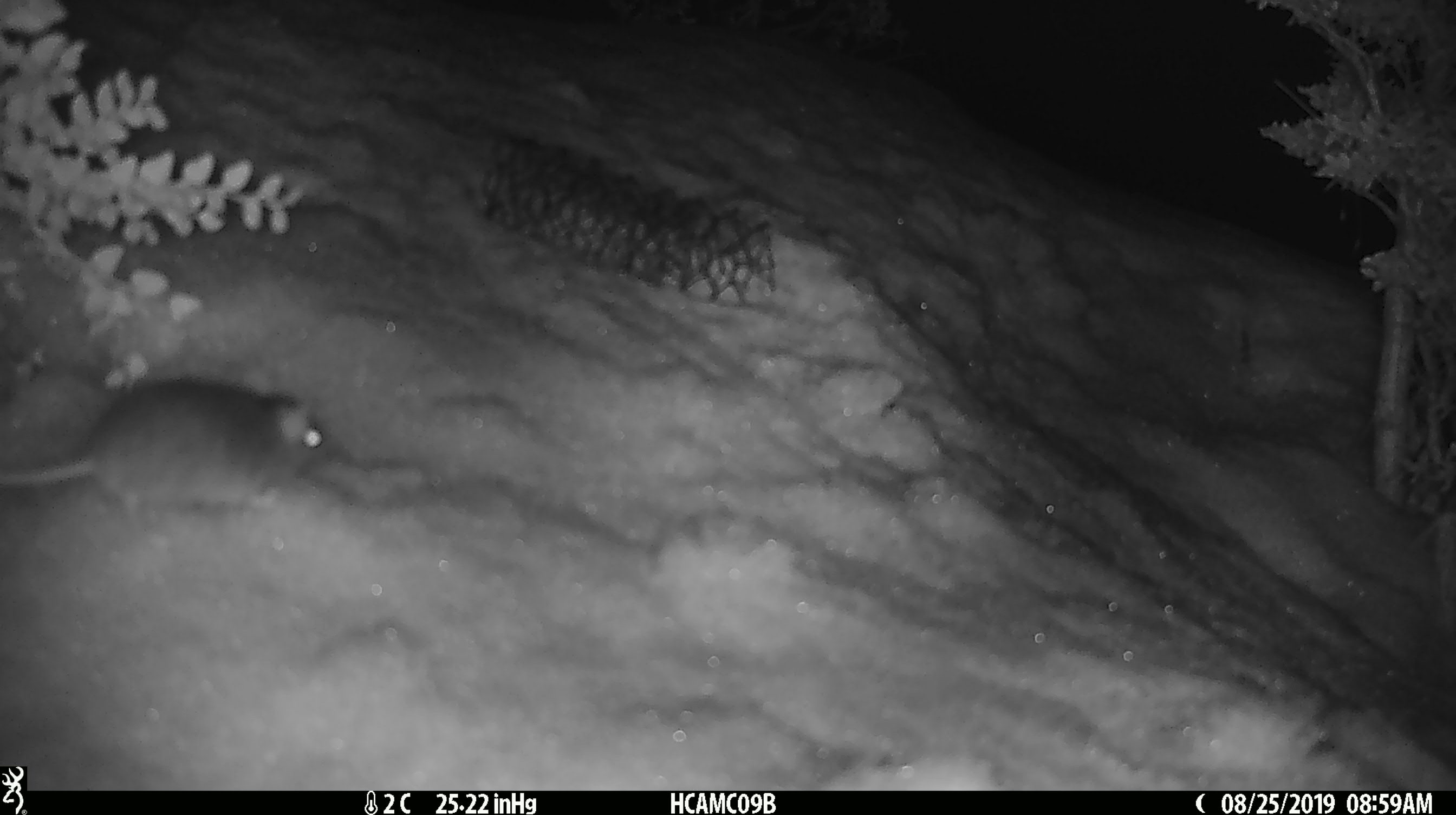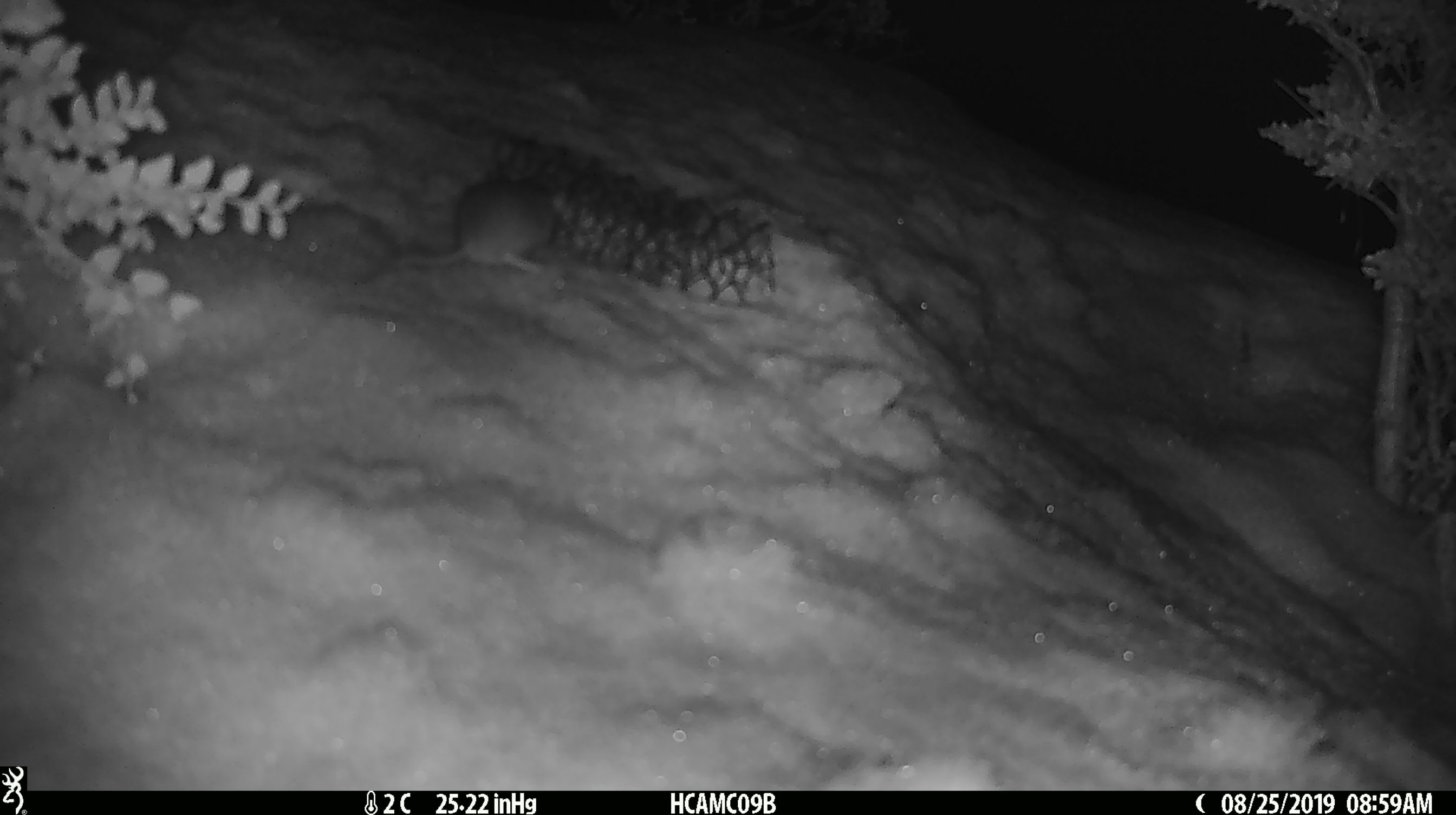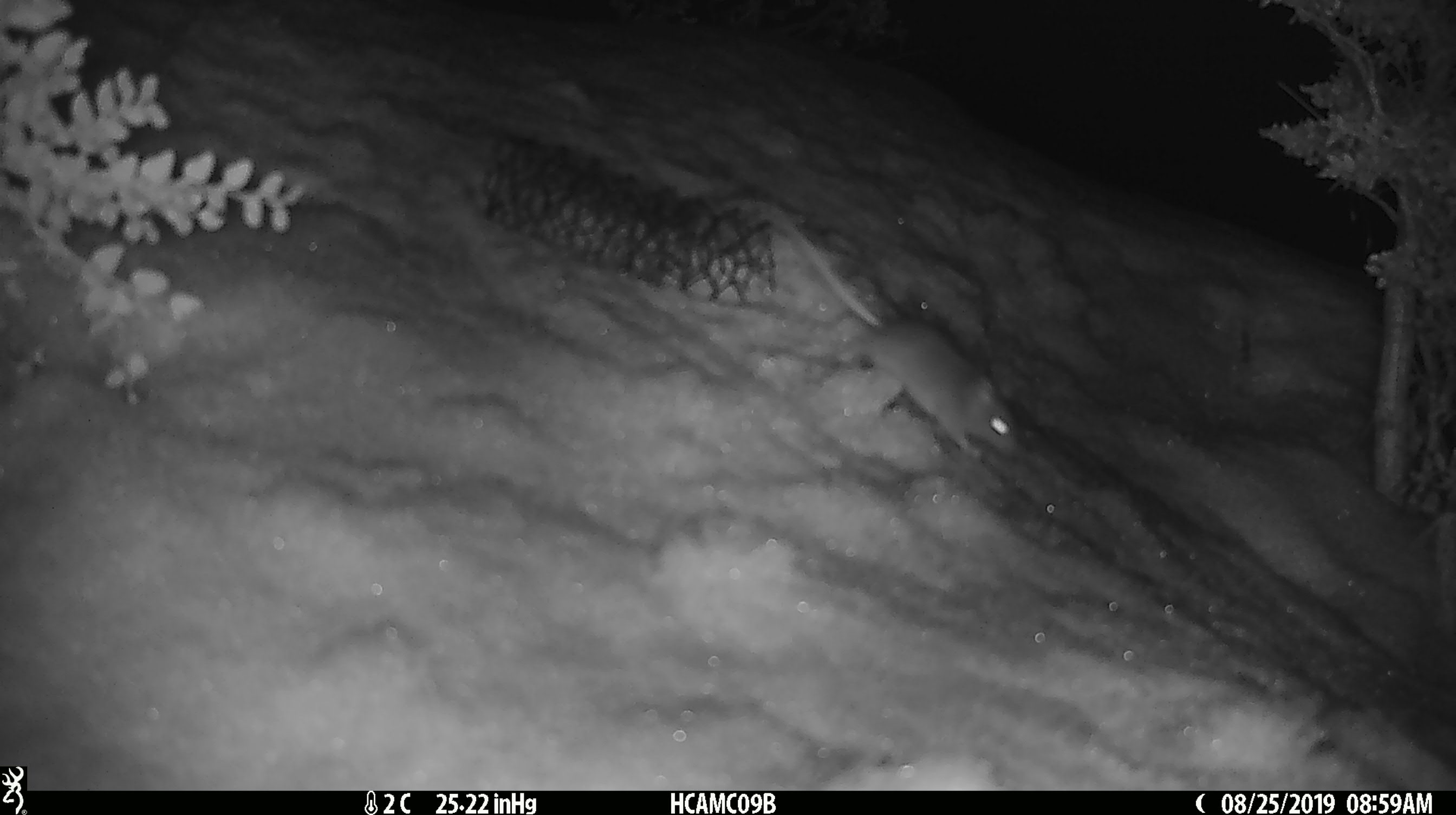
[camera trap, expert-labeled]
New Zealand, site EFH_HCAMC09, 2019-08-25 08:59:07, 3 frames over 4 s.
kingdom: Animalia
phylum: Chordata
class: Mammalia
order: Rodentia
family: Muridae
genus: Mus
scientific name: Mus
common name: mouse